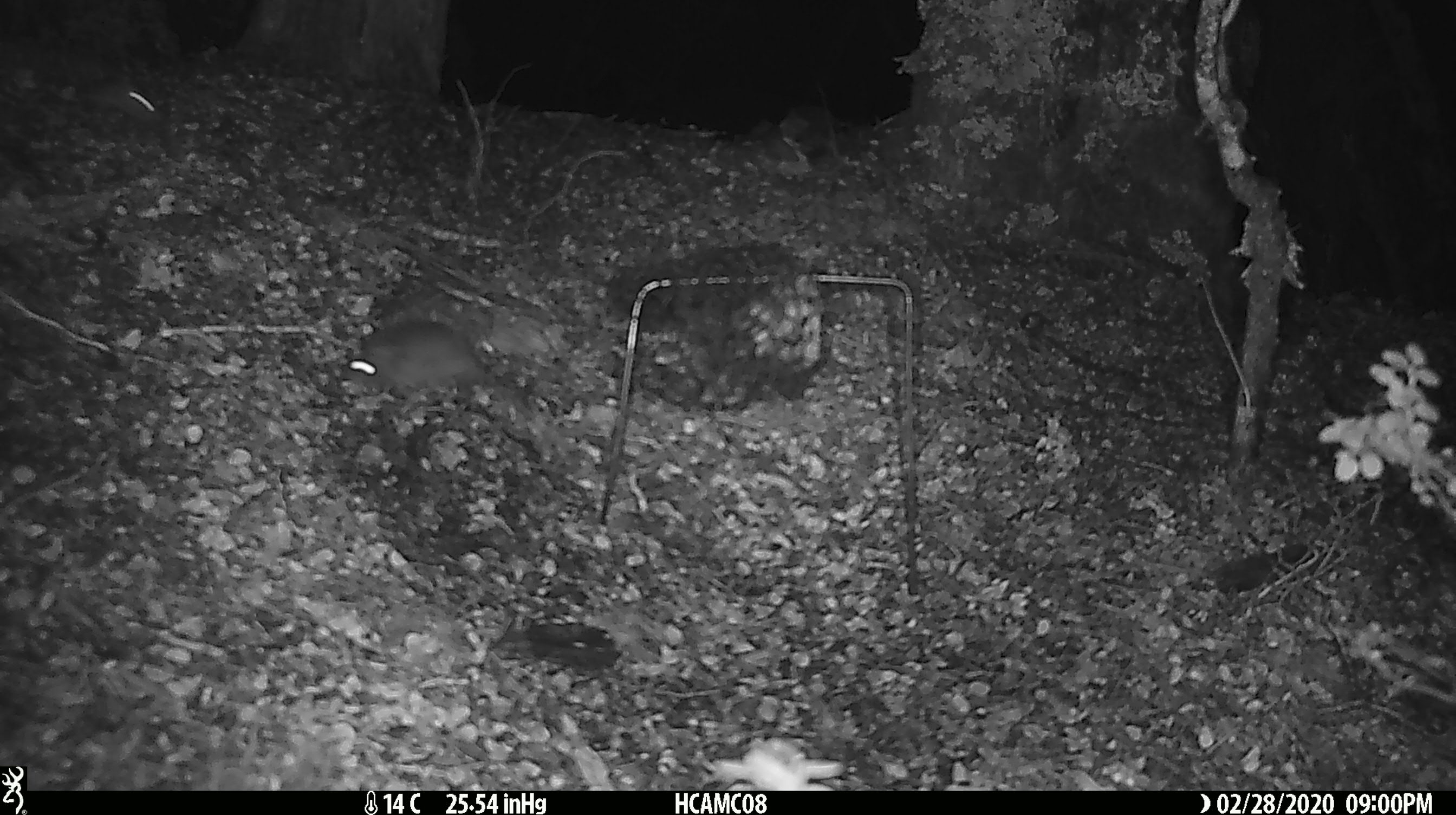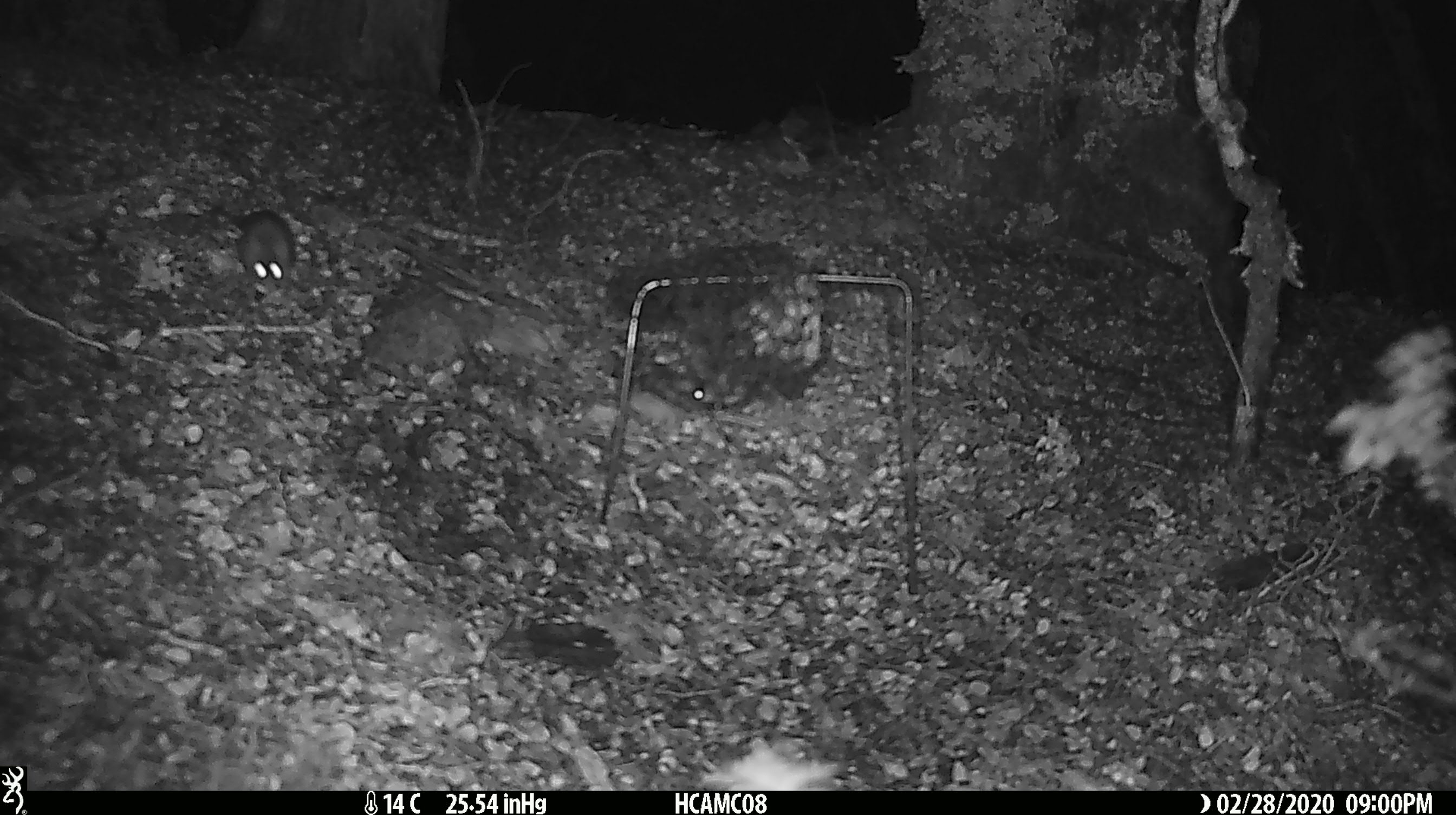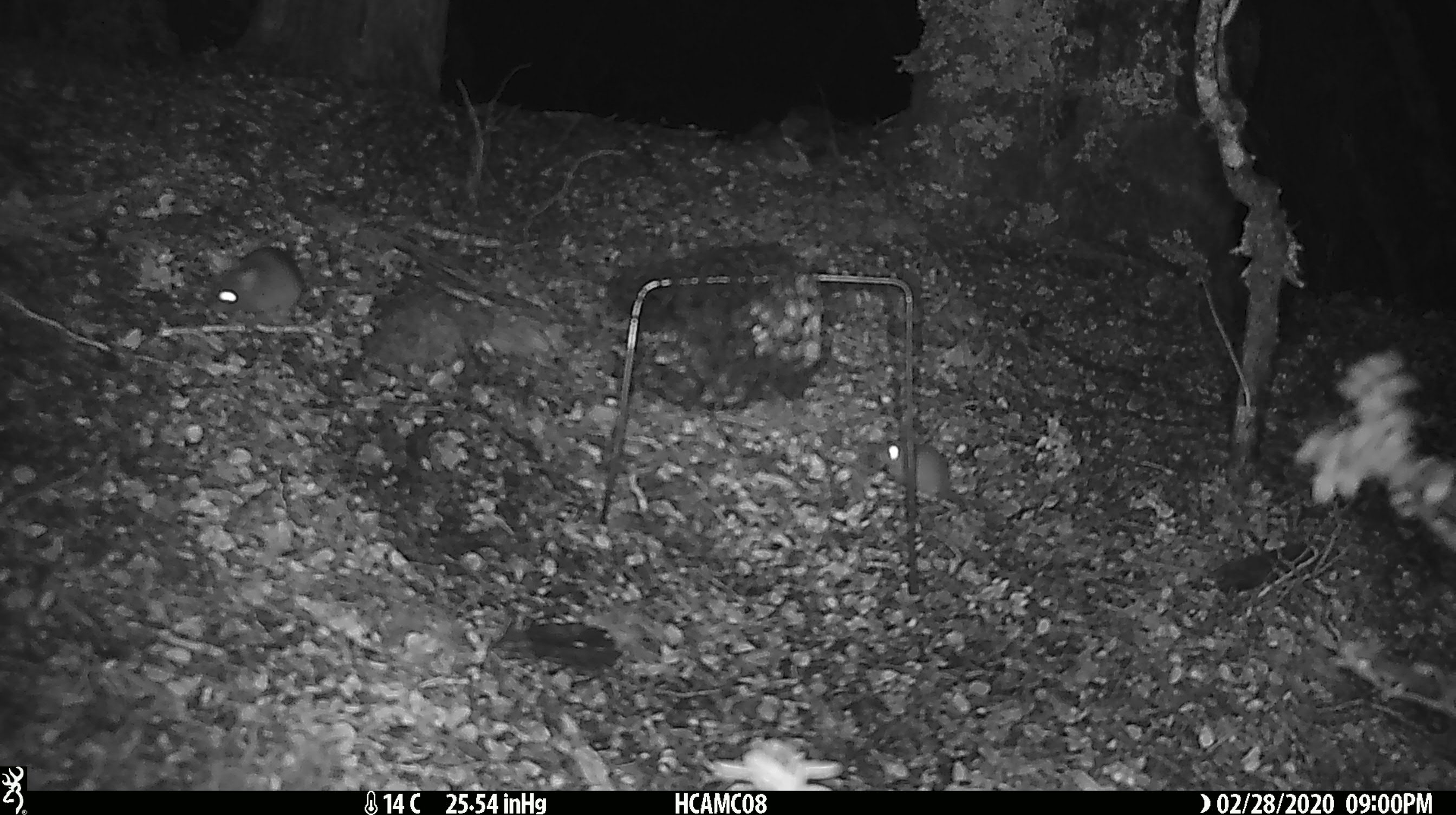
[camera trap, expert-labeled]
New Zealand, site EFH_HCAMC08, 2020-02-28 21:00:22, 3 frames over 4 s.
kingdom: Animalia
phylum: Chordata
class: Mammalia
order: Rodentia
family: Muridae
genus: Mus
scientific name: Mus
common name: mouse